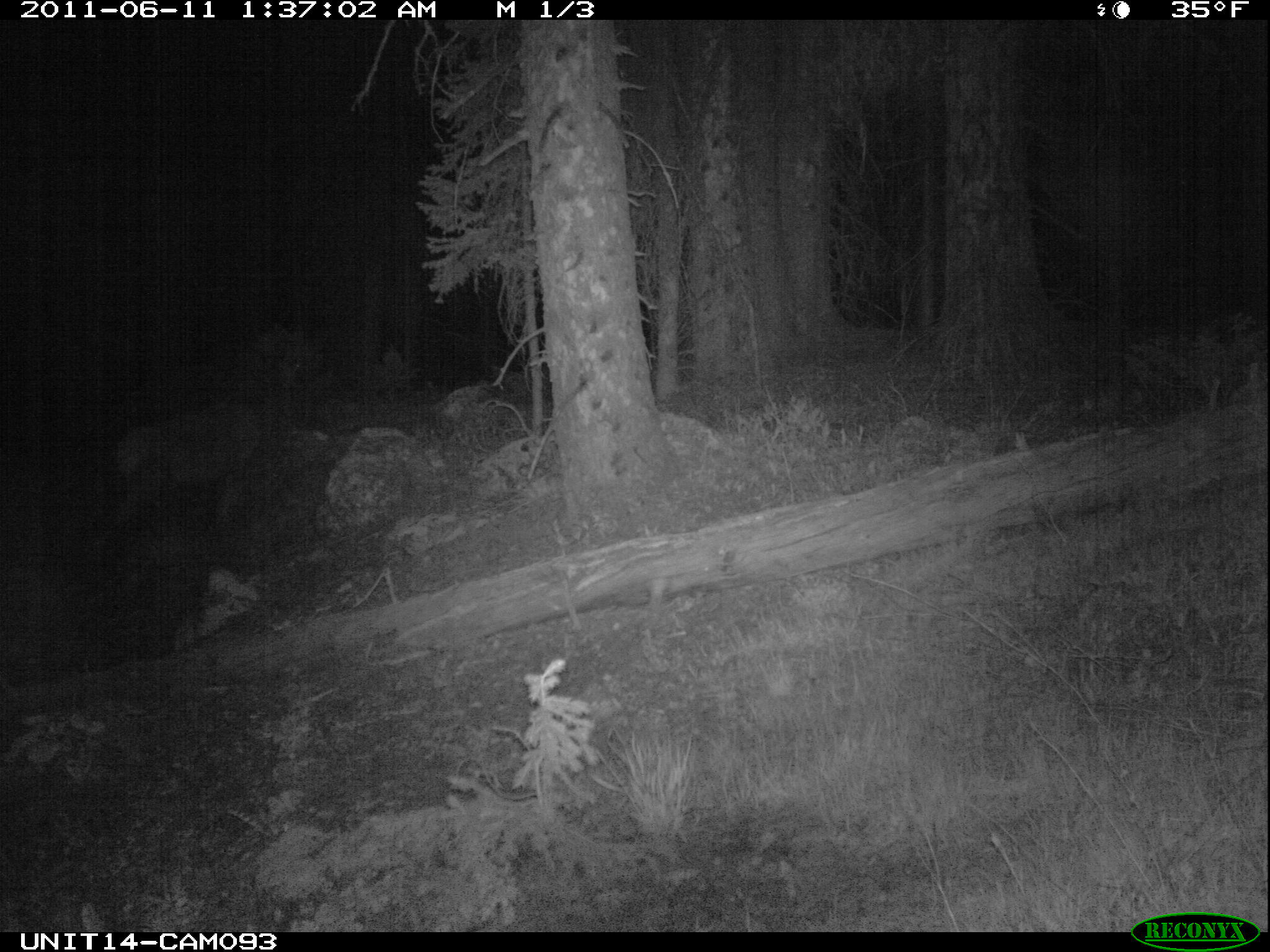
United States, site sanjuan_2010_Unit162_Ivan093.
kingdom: Animalia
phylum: Chordata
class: Mammalia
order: Artiodactyla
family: Cervidae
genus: Cervus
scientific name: Cervus elaphus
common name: red deer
Cervus elaphus (red deer).